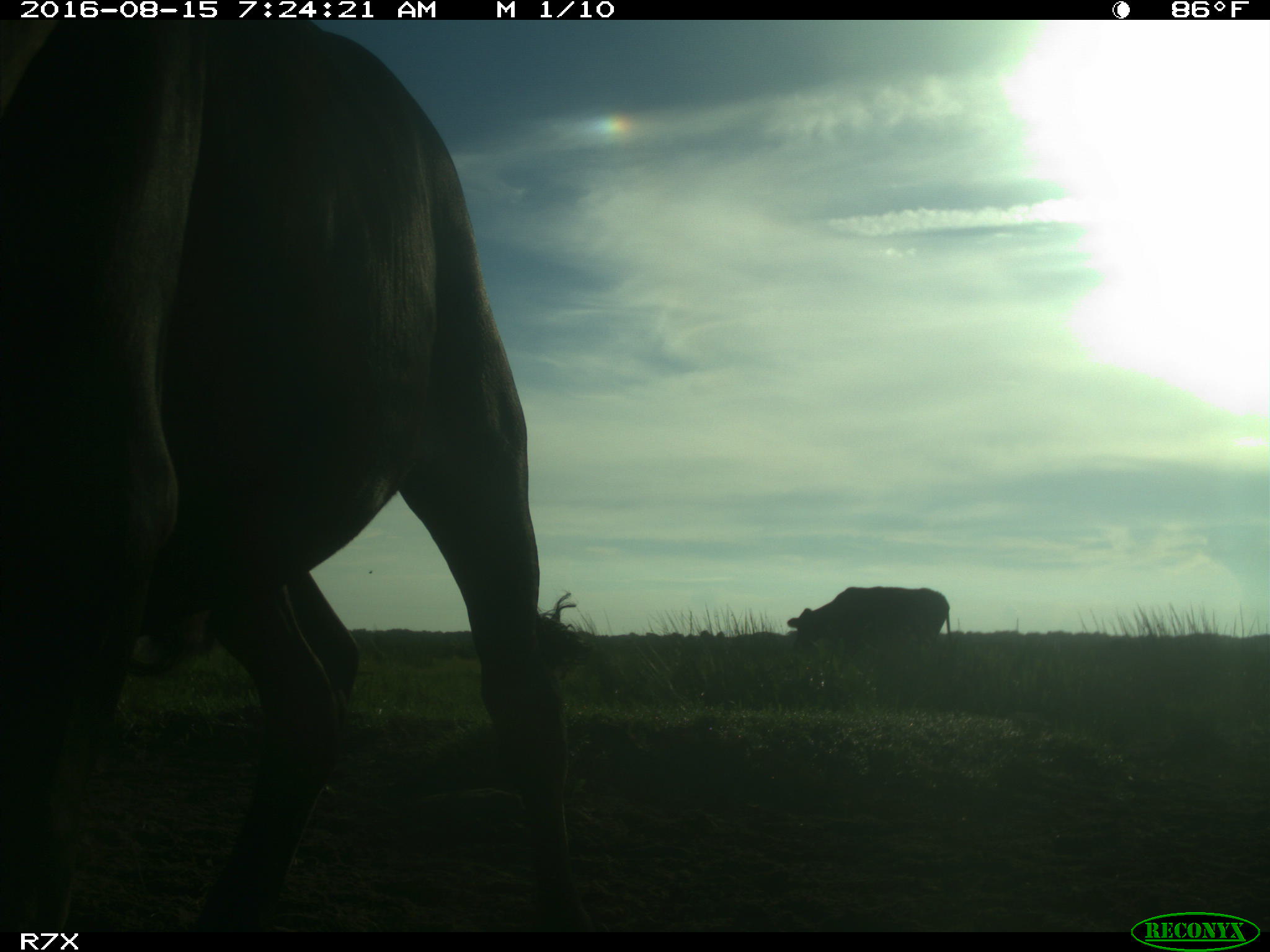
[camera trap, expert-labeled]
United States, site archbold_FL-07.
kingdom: Animalia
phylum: Chordata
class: Mammalia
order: Artiodactyla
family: Bovidae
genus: Bos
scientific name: Bos taurus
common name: domestic cow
Bos taurus (domestic cow).